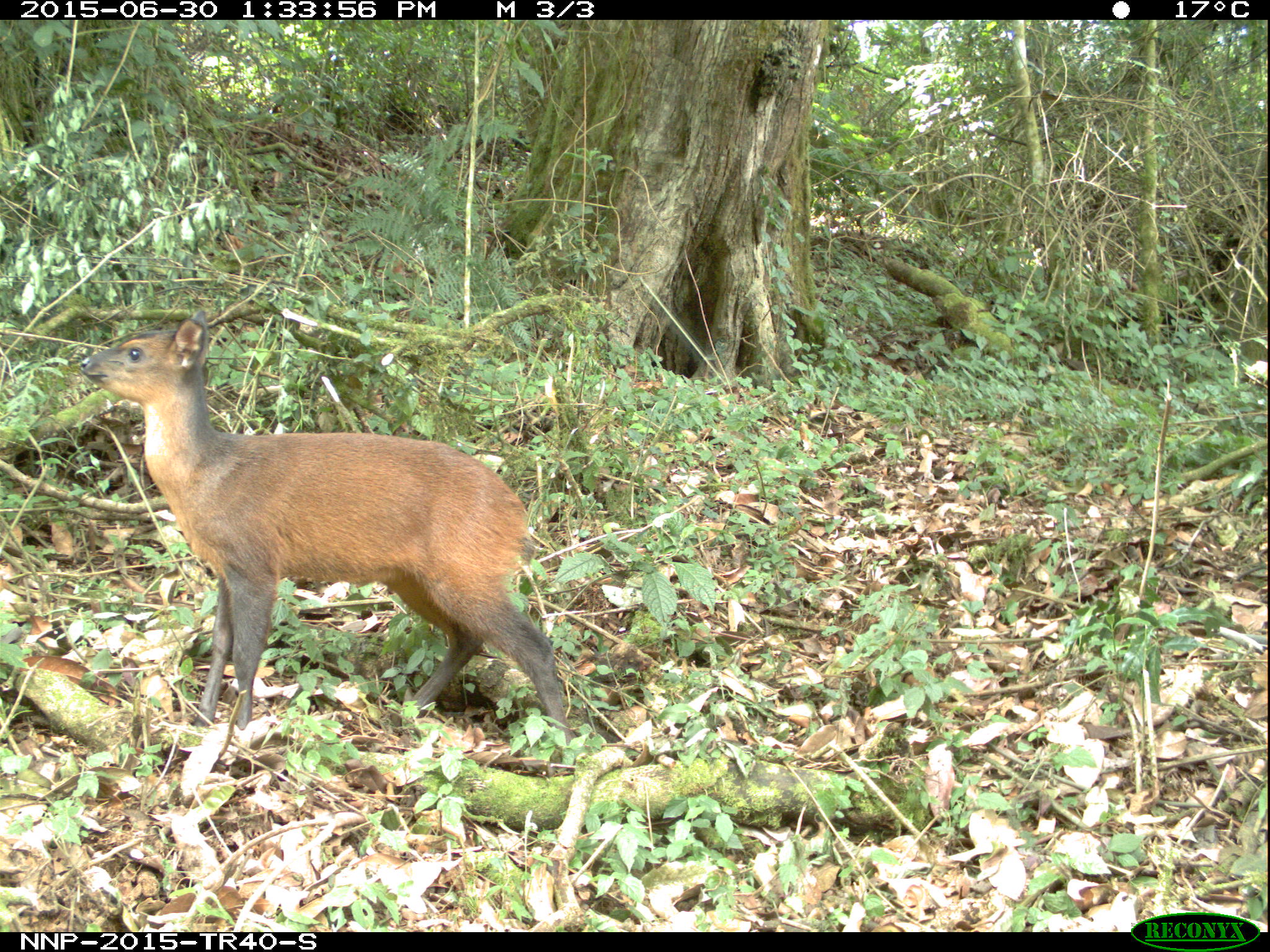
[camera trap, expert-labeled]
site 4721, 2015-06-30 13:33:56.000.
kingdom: Animalia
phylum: Chordata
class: Mammalia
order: Artiodactyla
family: Bovidae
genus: Cephalophus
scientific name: Cephalophus nigrifrons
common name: black-fronted duiker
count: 1